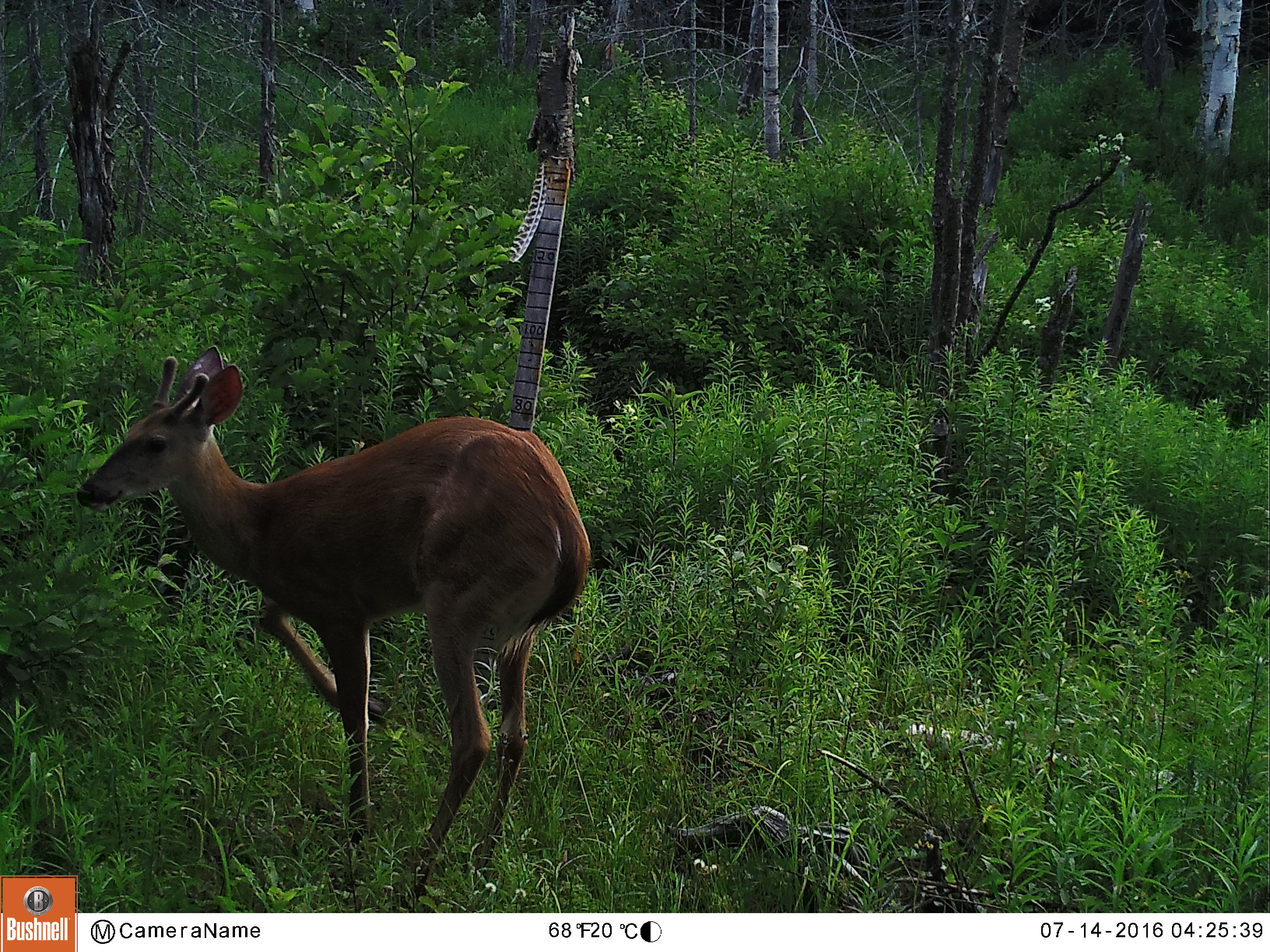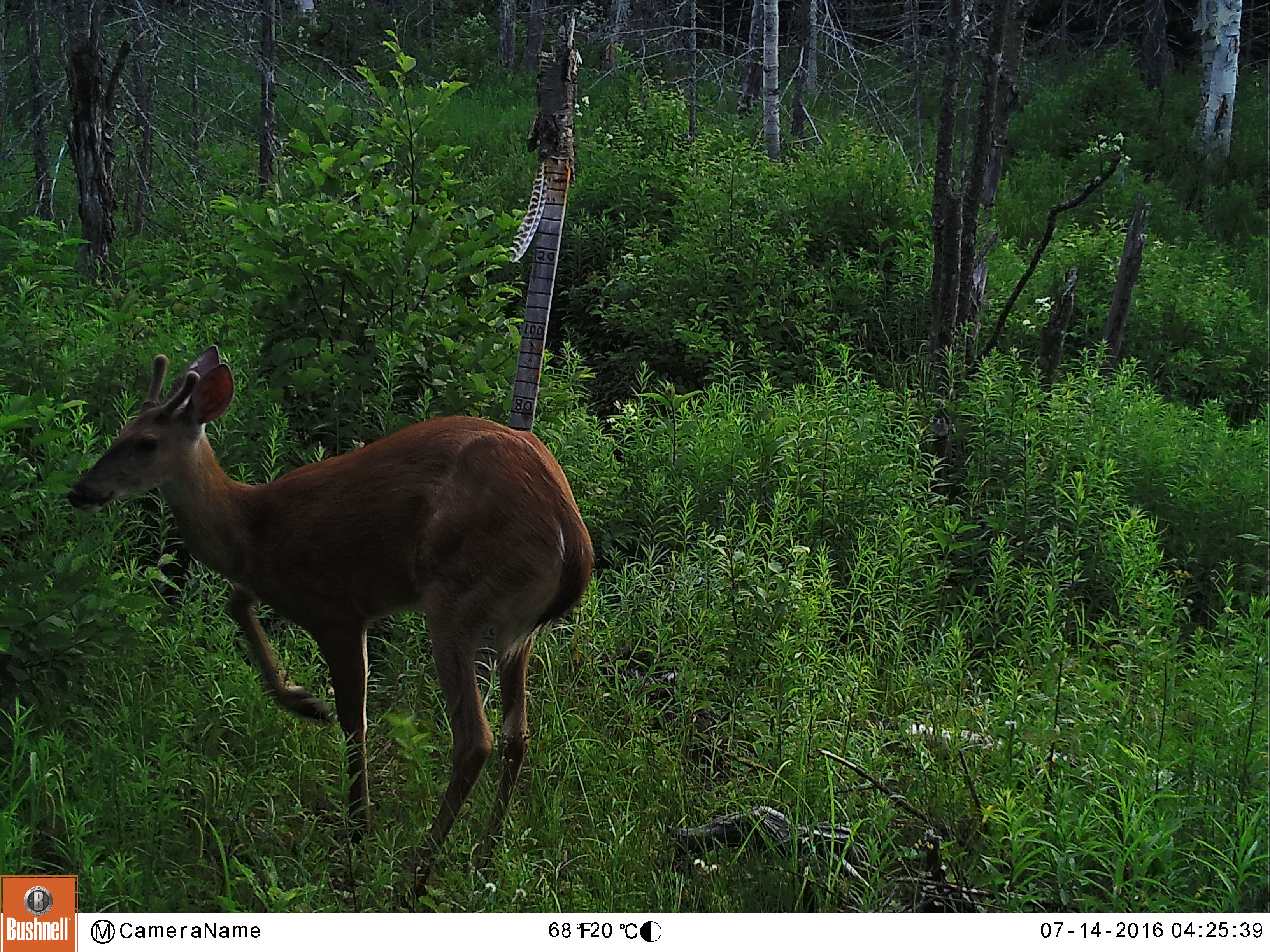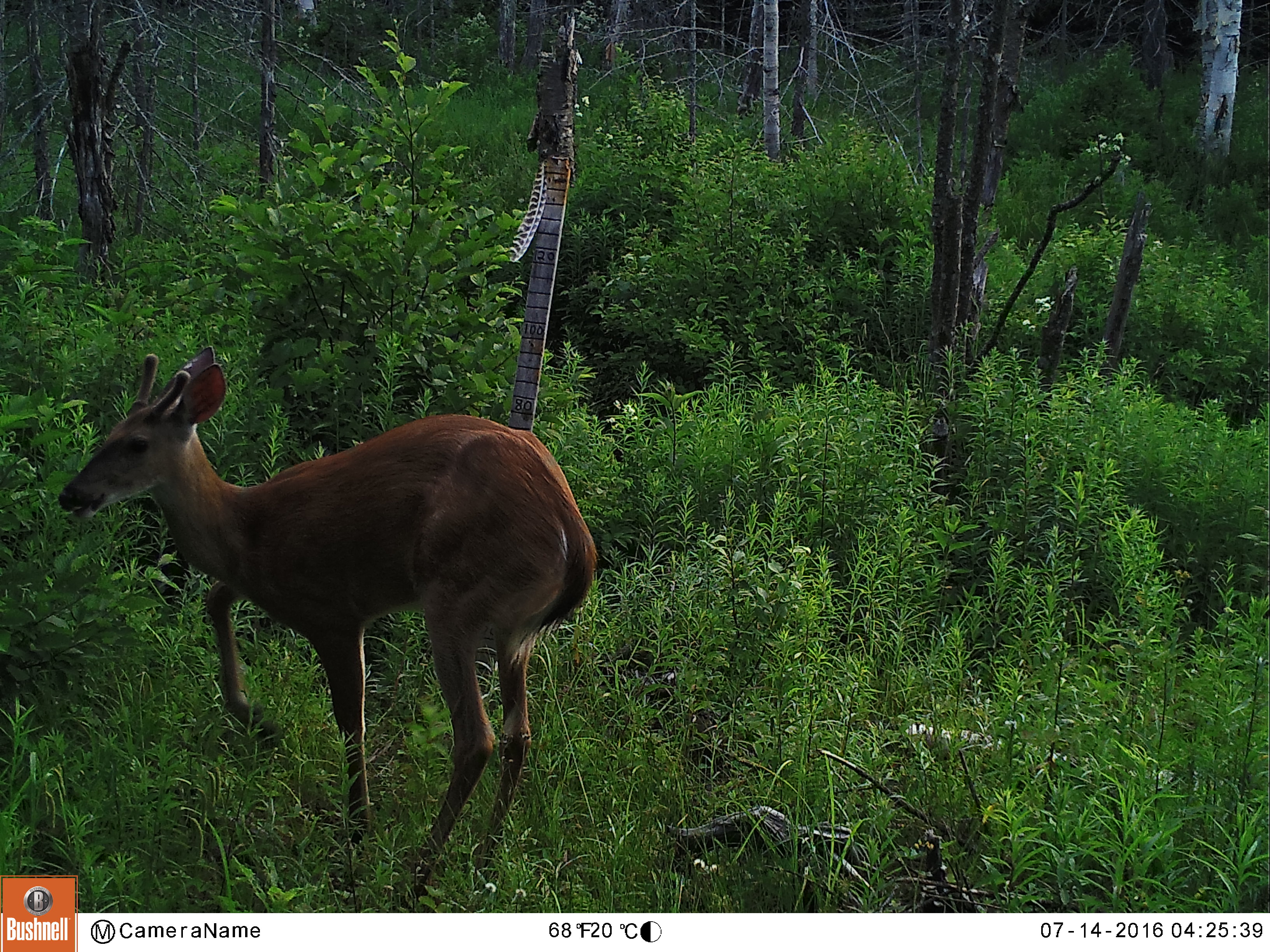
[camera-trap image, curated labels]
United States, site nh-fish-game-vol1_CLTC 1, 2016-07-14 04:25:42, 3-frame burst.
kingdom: Animalia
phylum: Chordata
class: Mammalia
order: Artiodactyla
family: Cervidae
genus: Odocoileus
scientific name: Odocoileus virginianus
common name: white-tailed deer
White-tailed deer (Odocoileus virginianus).